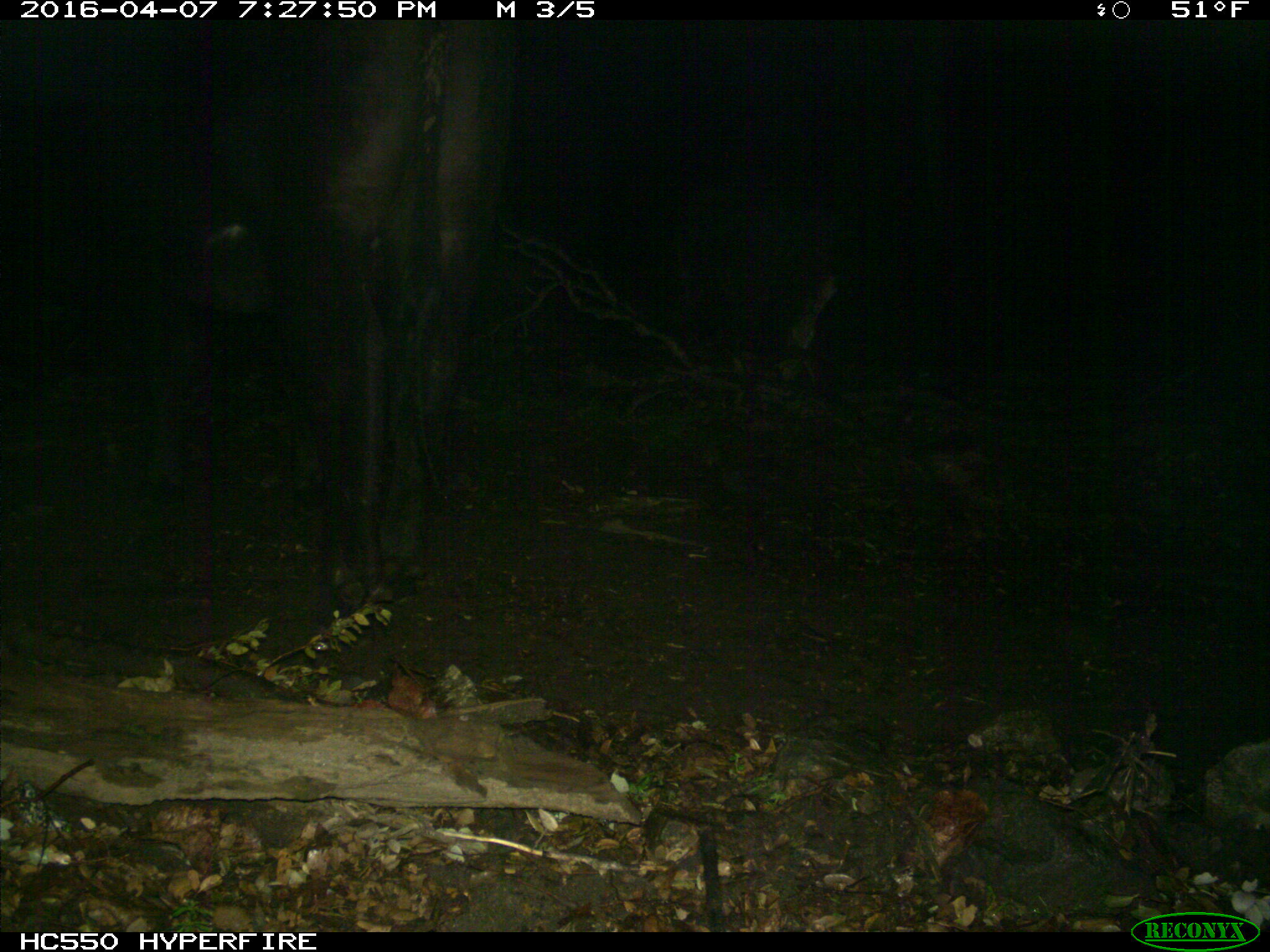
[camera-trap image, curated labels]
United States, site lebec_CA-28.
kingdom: Animalia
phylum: Chordata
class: Mammalia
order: Artiodactyla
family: Bovidae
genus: Bos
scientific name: Bos taurus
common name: domestic cow